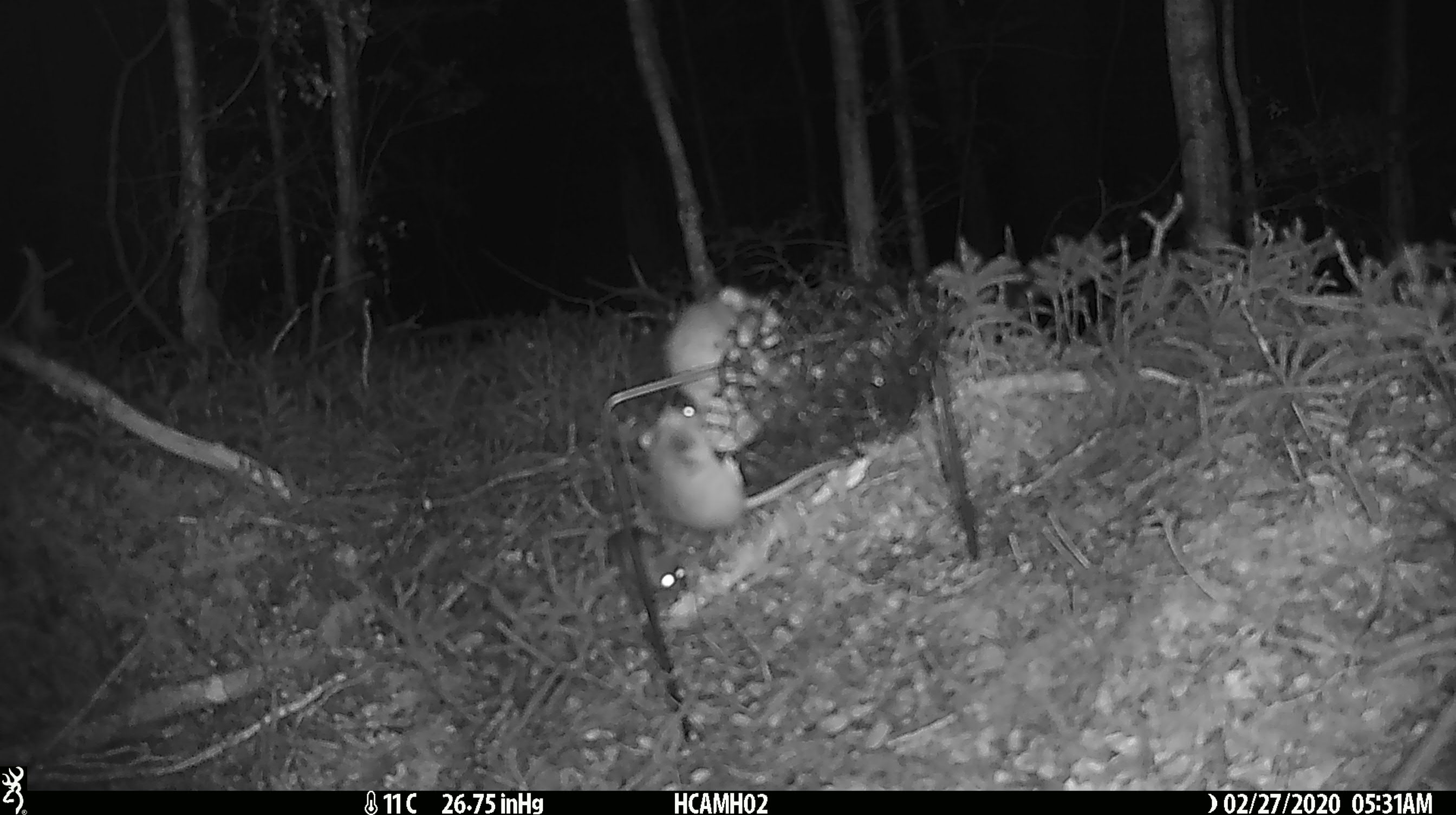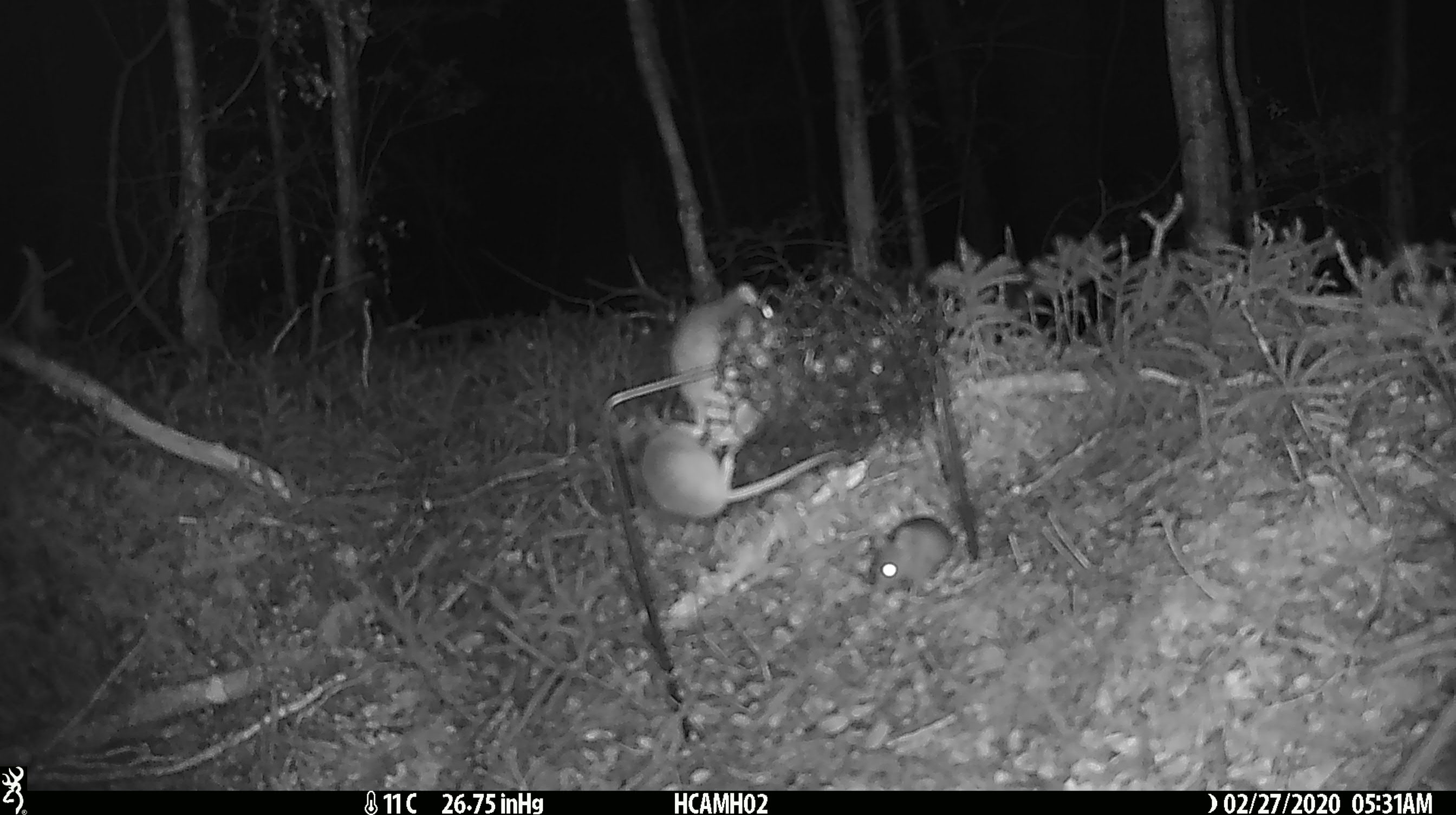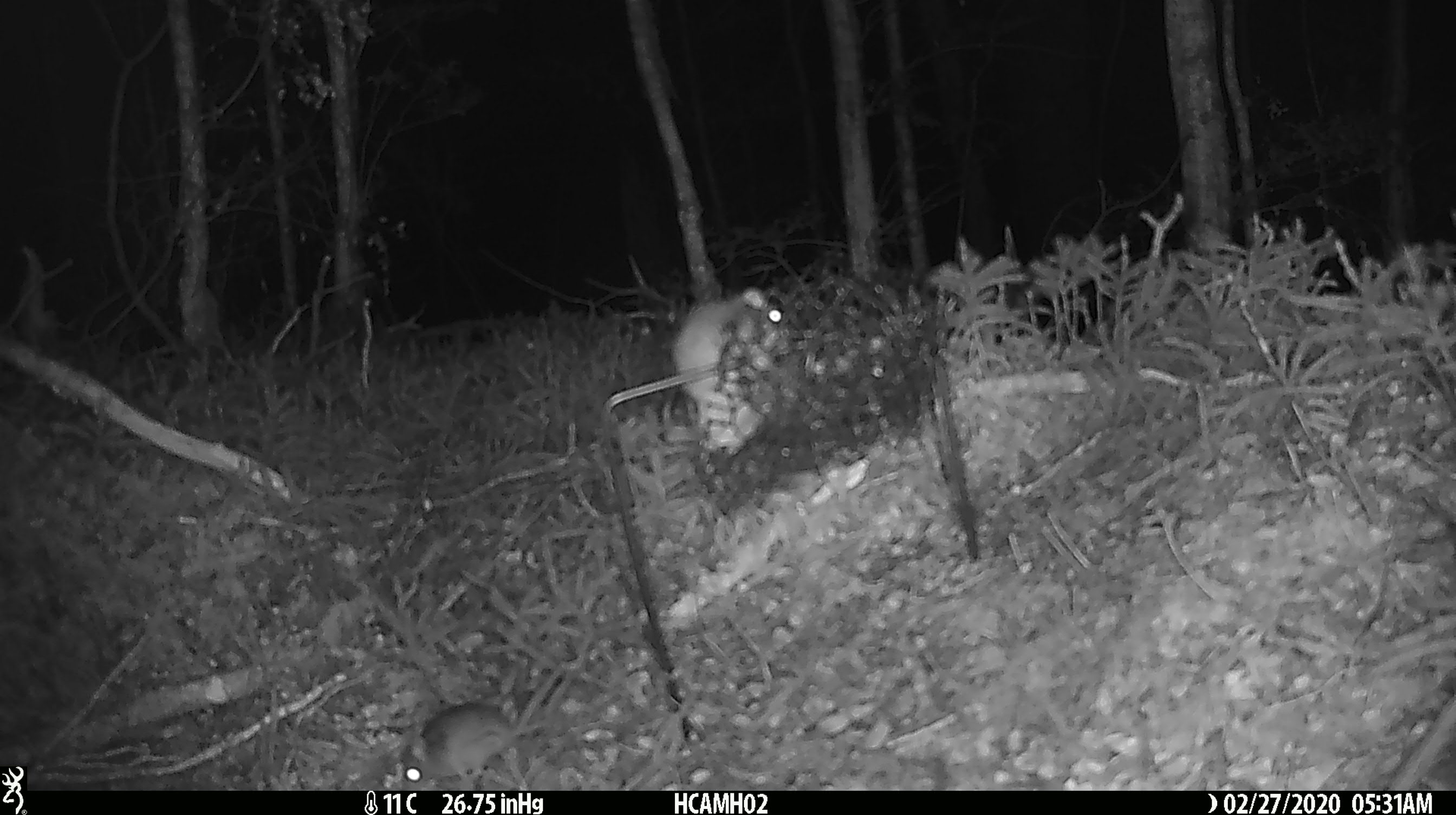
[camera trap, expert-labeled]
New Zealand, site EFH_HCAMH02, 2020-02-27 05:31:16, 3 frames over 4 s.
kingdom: Animalia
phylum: Chordata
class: Mammalia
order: Rodentia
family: Muridae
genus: Mus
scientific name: Mus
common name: mouse